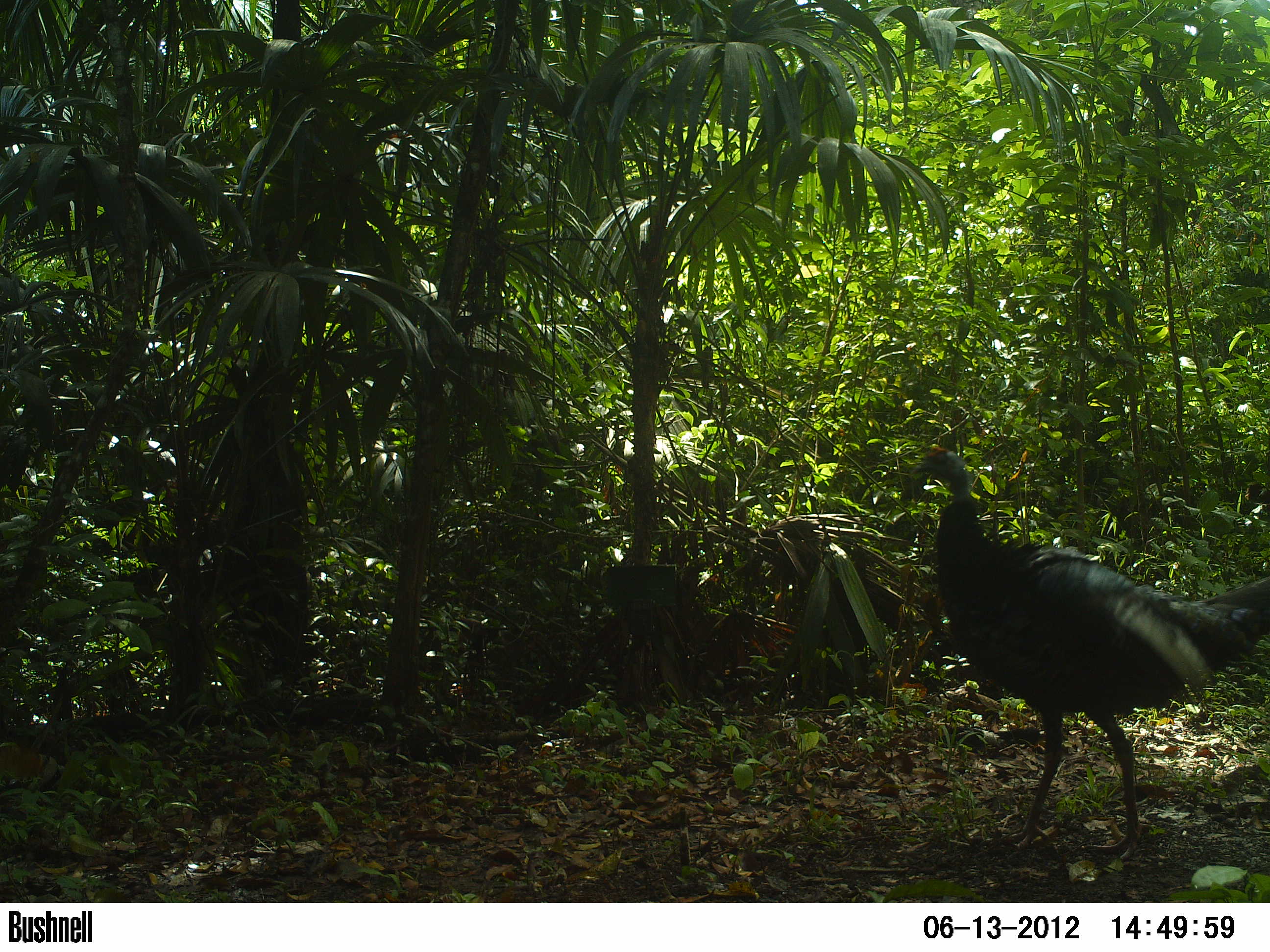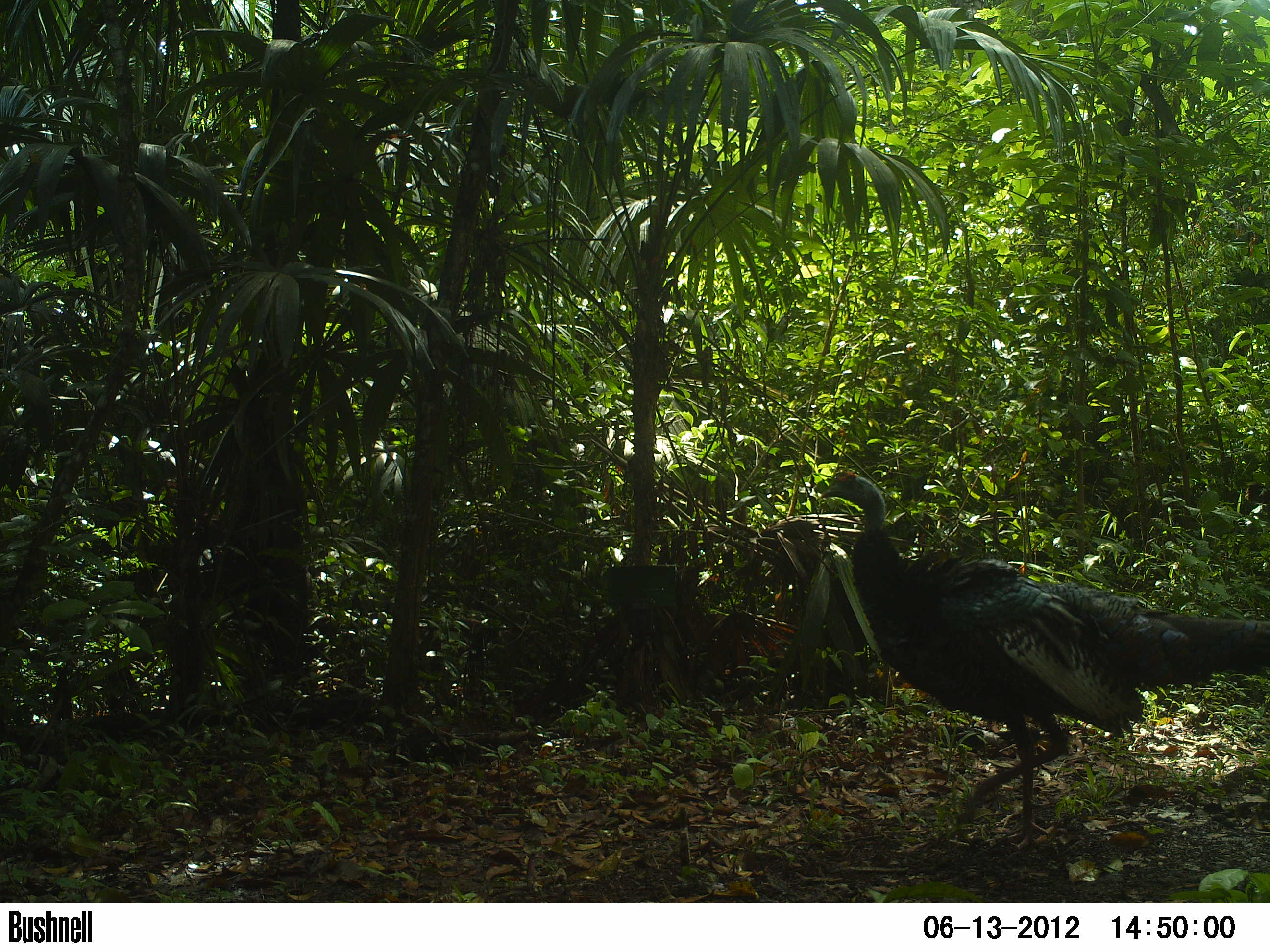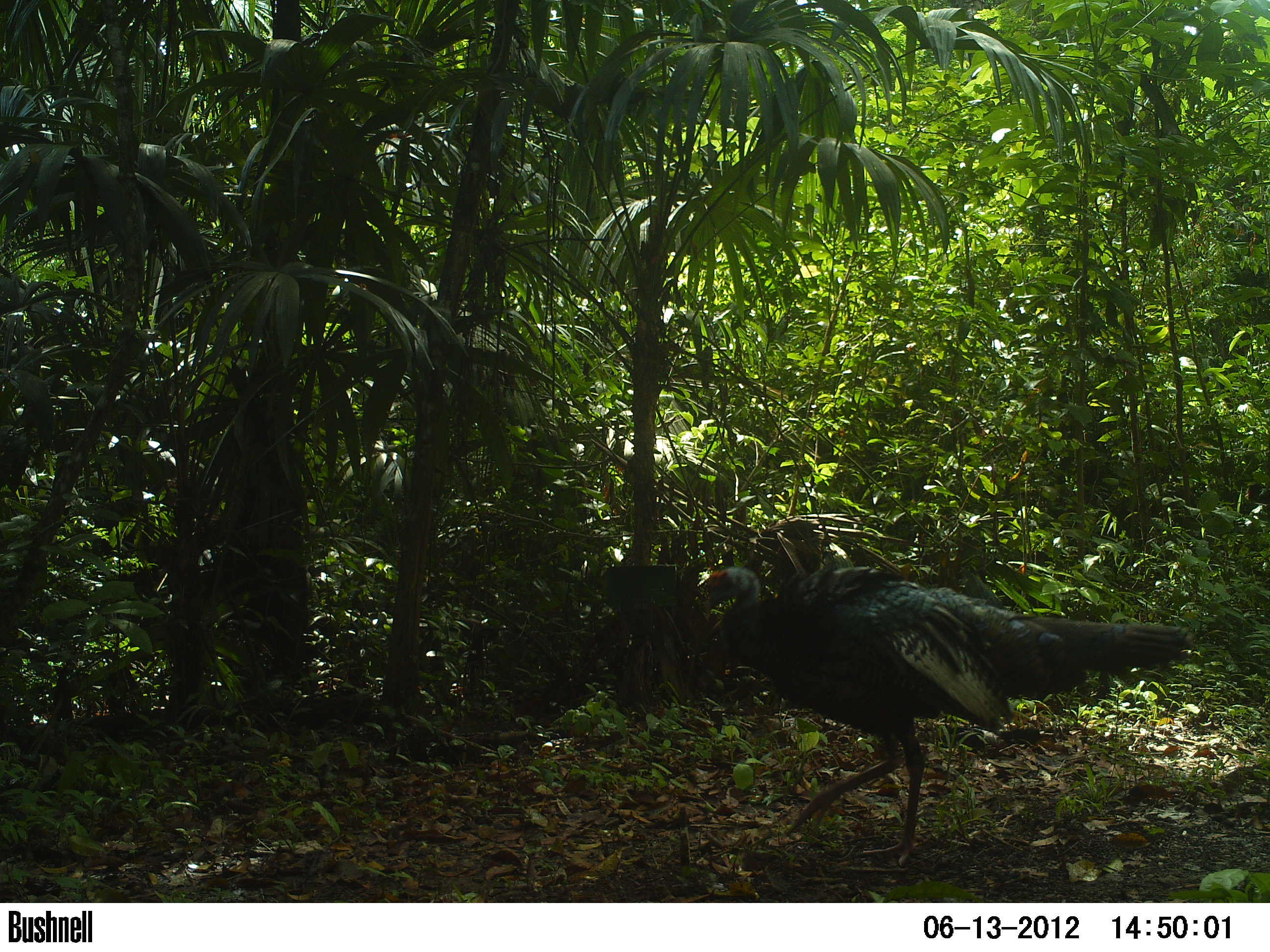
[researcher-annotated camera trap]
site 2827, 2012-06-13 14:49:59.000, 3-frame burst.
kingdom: Animalia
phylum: Chordata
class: Aves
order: Galliformes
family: Phasianidae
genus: Meleagris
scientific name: Meleagris ocellata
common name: ocellated turkey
Meleagris ocellata (ocellated turkey), count 1, age adult.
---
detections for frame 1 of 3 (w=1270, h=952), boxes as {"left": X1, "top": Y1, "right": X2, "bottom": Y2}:
meleagris ocellata: {"left": 909, "top": 443, "right": 1269, "bottom": 870}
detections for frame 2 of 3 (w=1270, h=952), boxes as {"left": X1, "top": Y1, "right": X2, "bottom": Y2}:
meleagris ocellata: {"left": 815, "top": 468, "right": 1268, "bottom": 858}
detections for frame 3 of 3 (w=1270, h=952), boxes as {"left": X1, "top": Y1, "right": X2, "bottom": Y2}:
meleagris ocellata: {"left": 703, "top": 562, "right": 1195, "bottom": 871}